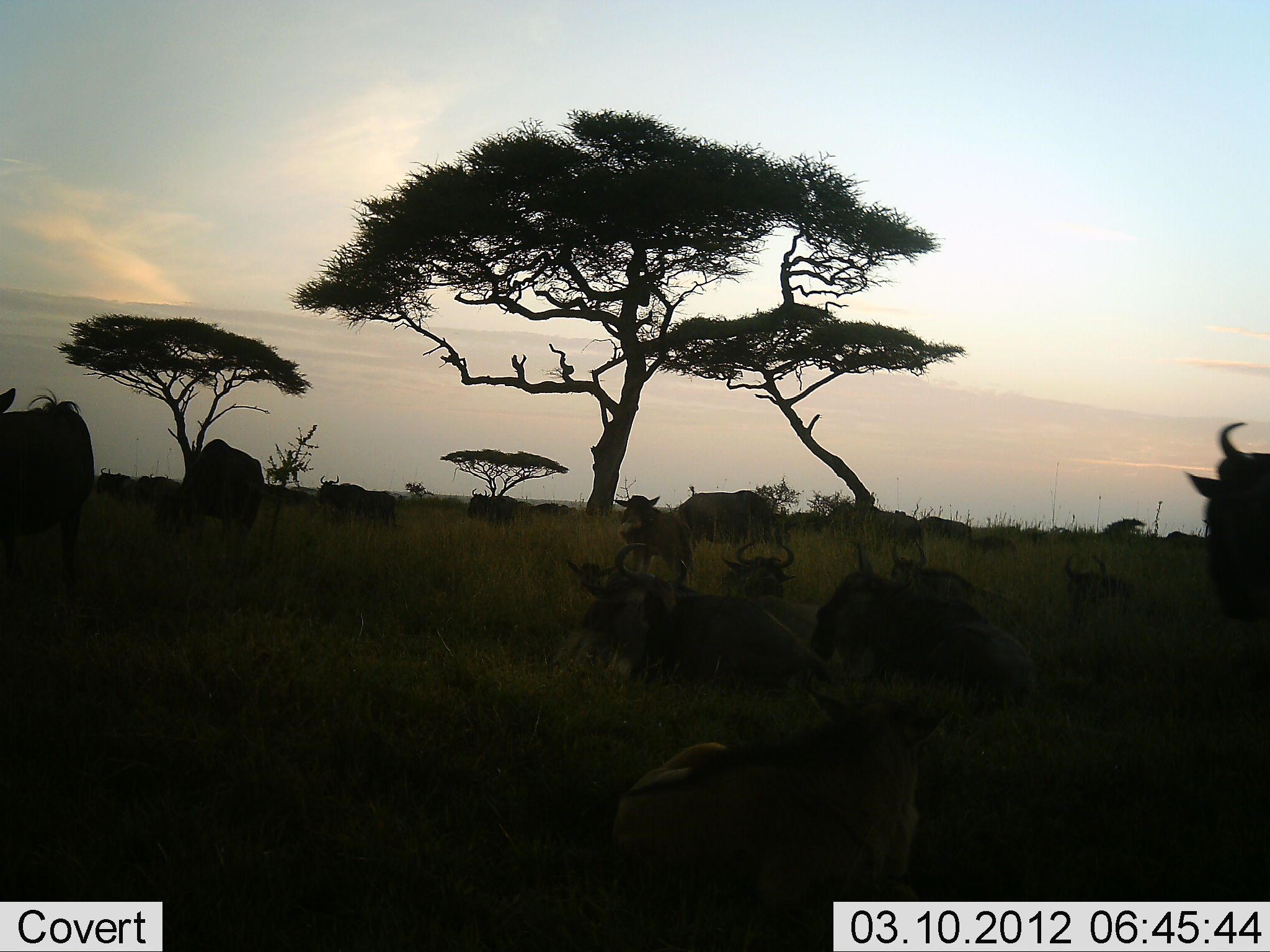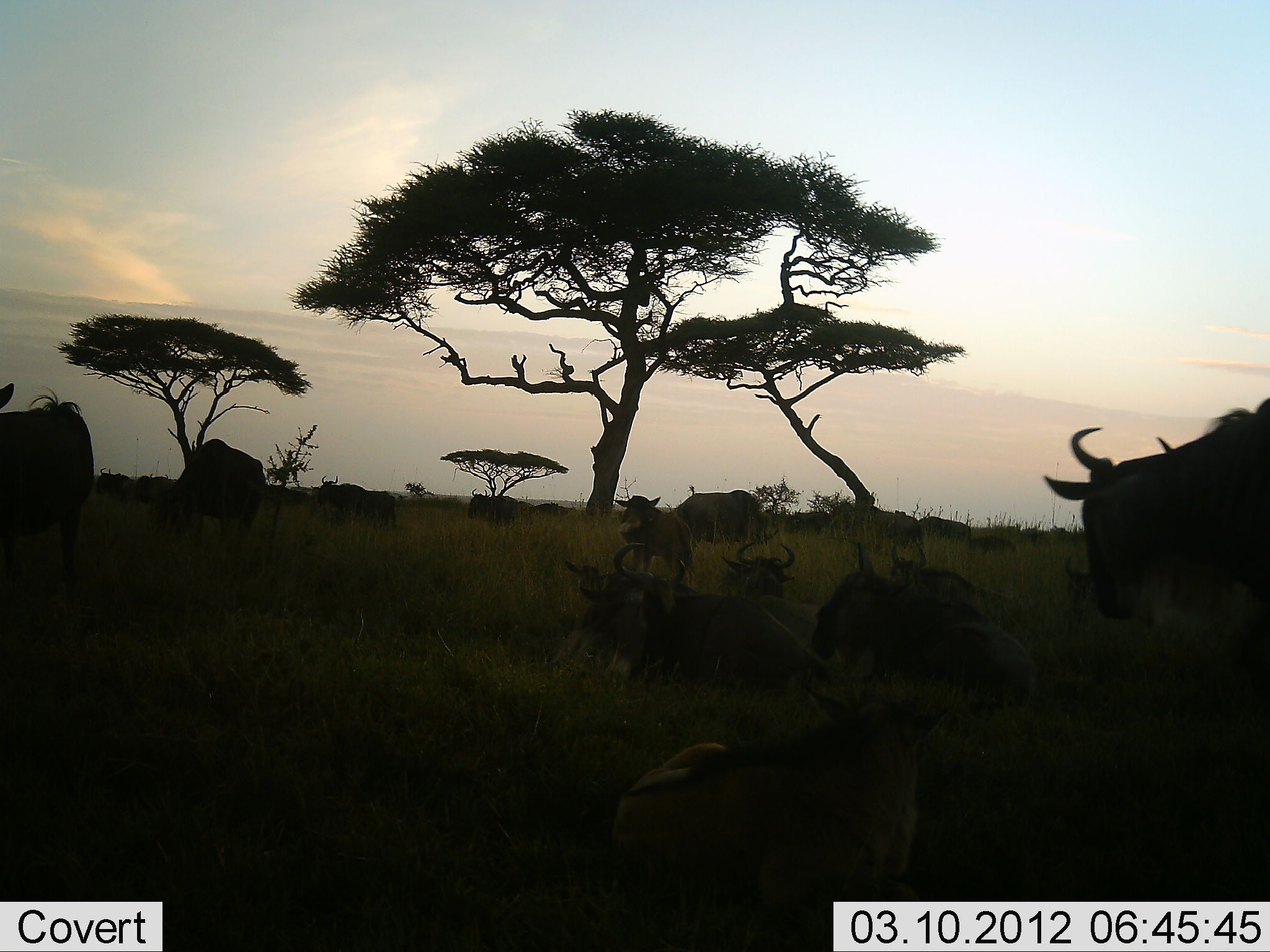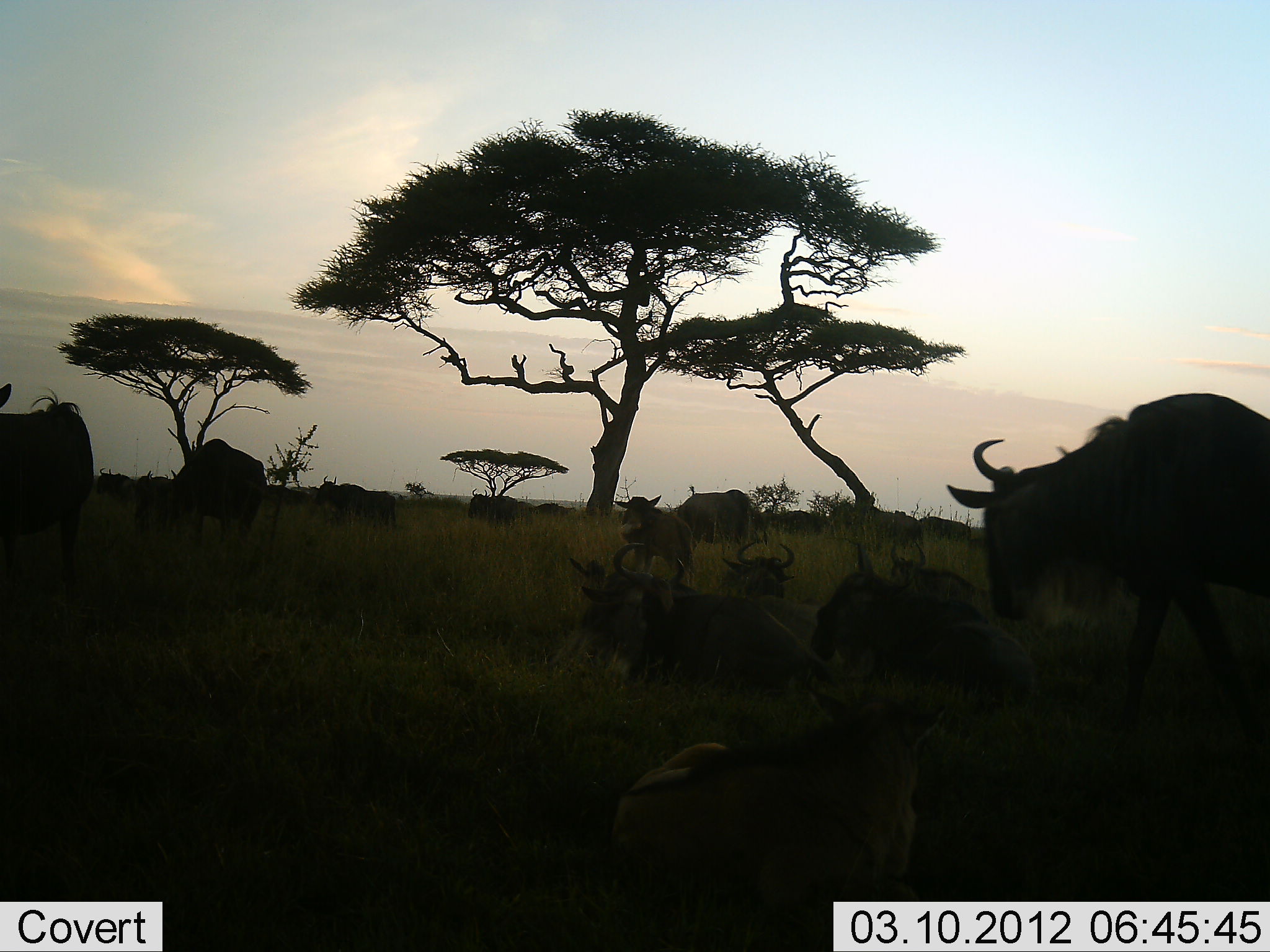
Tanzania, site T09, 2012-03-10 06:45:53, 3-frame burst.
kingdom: Animalia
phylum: Chordata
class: Mammalia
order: Artiodactyla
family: Bovidae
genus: Connochaetes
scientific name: Connochaetes taurinus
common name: blue wildebeest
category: wildebeest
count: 11-50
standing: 62%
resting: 92%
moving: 38%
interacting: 0%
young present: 15%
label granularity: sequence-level